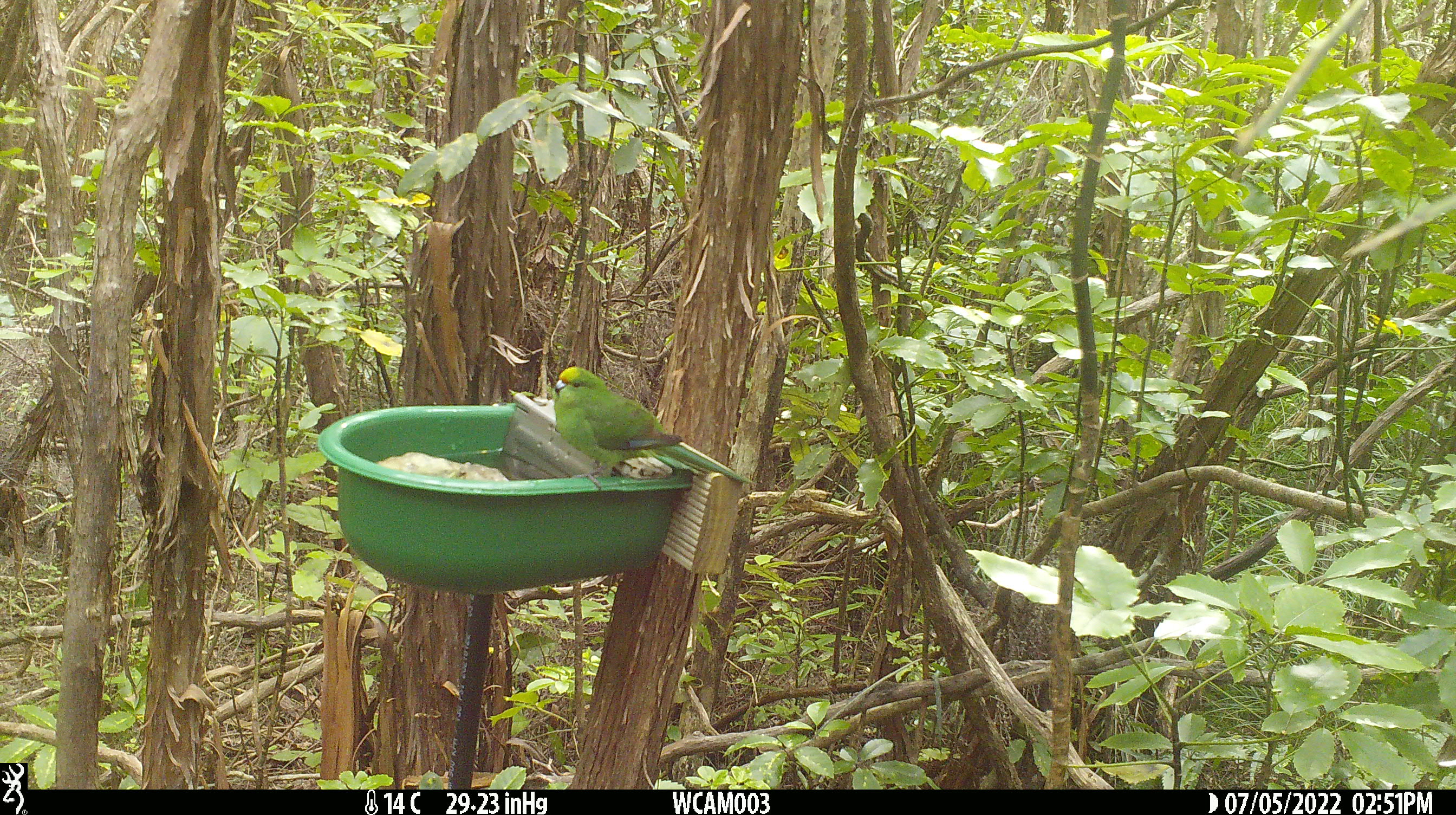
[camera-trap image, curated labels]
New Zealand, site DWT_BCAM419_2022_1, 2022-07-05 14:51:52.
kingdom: Animalia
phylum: Chordata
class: Aves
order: Psittaciformes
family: Psittaculidae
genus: Cyanoramphus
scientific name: Cyanoramphus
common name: parakeet